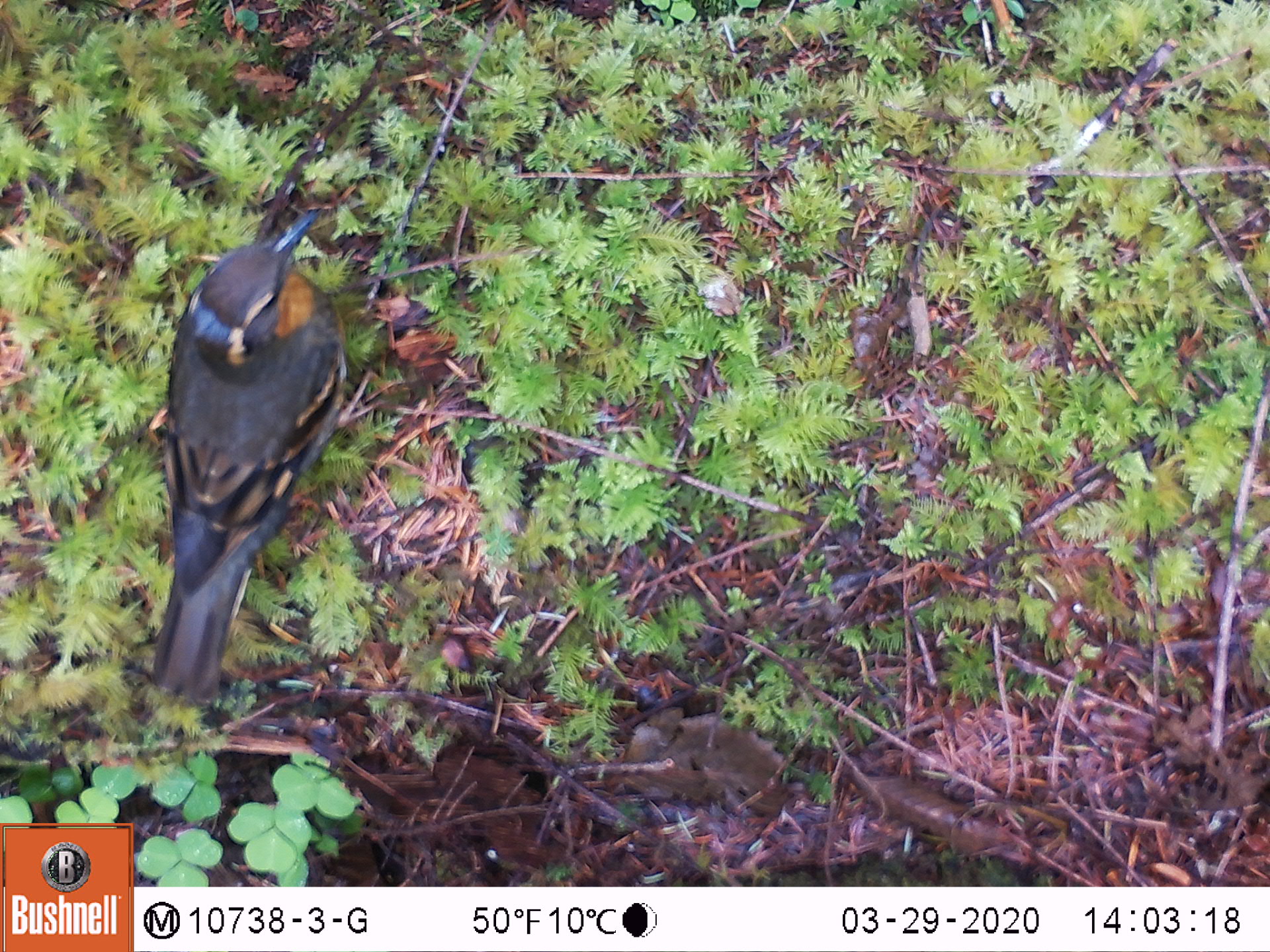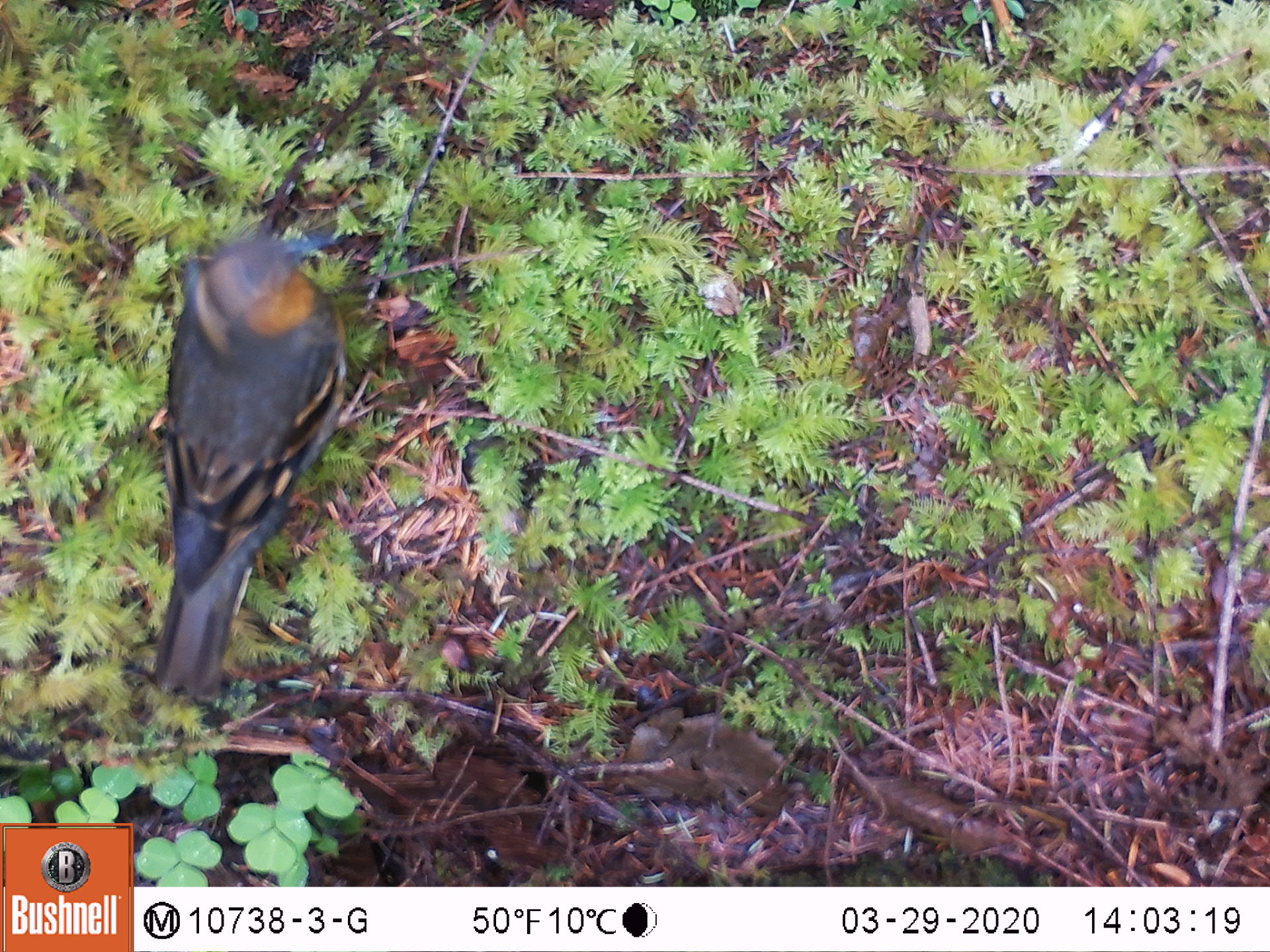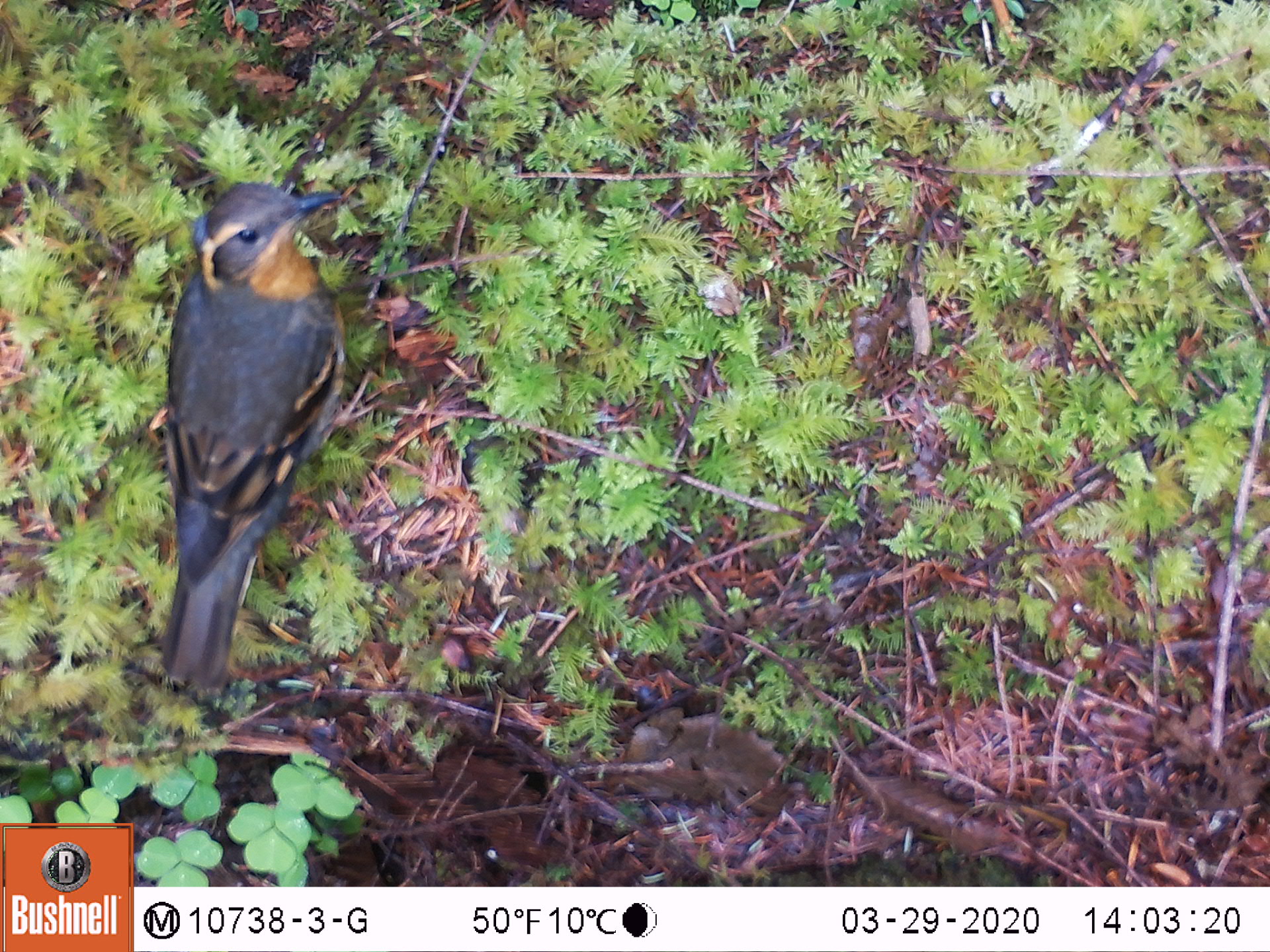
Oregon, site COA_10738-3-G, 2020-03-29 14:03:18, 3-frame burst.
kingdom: Animalia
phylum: Chordata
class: Aves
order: Passeriformes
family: Turdidae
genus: Ixoreus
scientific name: Ixoreus naevius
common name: varied thrush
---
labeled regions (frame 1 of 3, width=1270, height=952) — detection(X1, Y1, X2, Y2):
varied thrush: detection(152, 208, 353, 695)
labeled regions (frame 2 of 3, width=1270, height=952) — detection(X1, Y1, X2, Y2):
varied thrush: detection(151, 230, 344, 693)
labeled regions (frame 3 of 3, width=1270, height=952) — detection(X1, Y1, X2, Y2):
varied thrush: detection(156, 178, 344, 683)